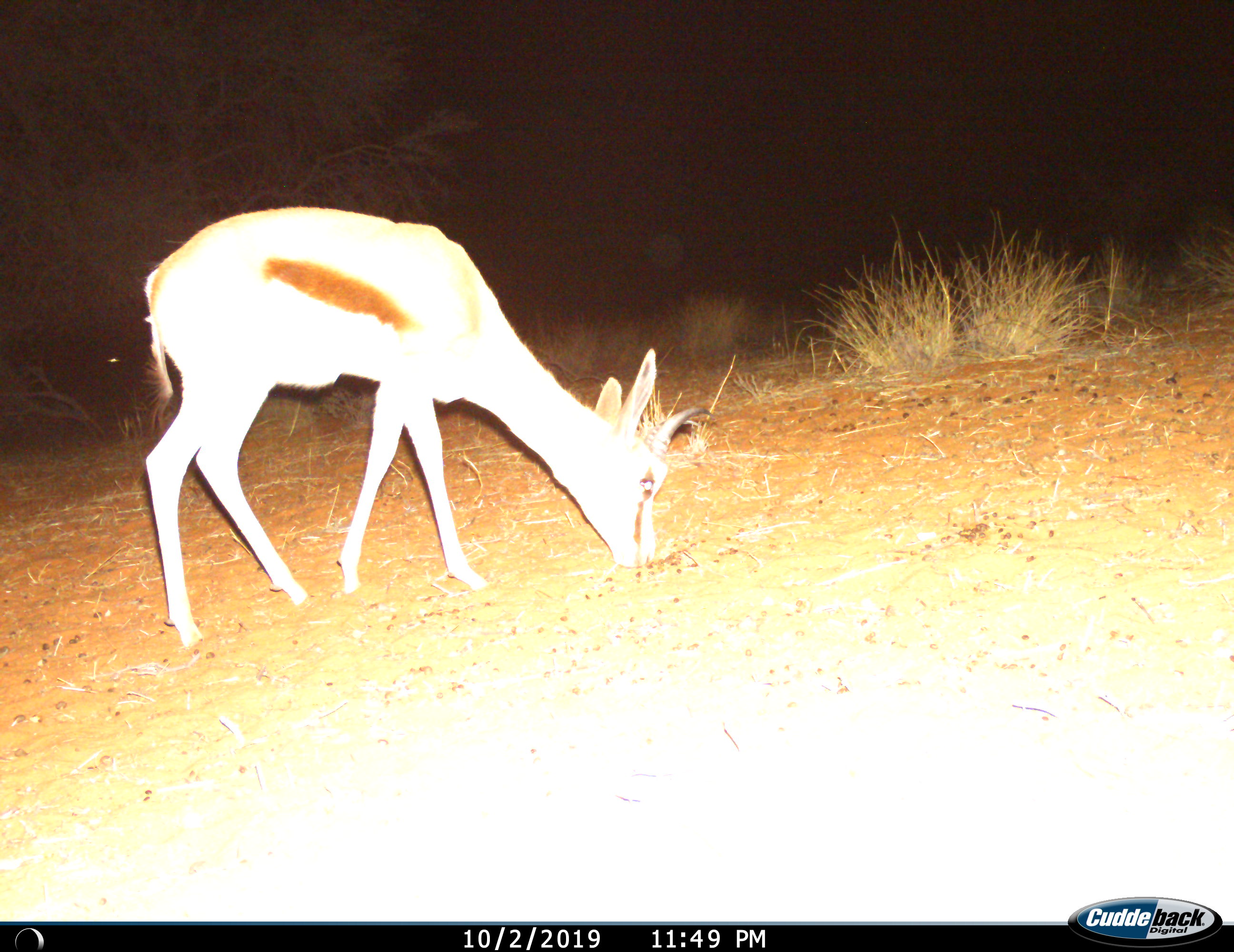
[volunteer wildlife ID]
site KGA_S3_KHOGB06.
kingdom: Animalia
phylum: Chordata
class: Mammalia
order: Artiodactyla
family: Bovidae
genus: Antidorcas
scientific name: Antidorcas marsupialis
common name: springbok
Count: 1.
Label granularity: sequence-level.